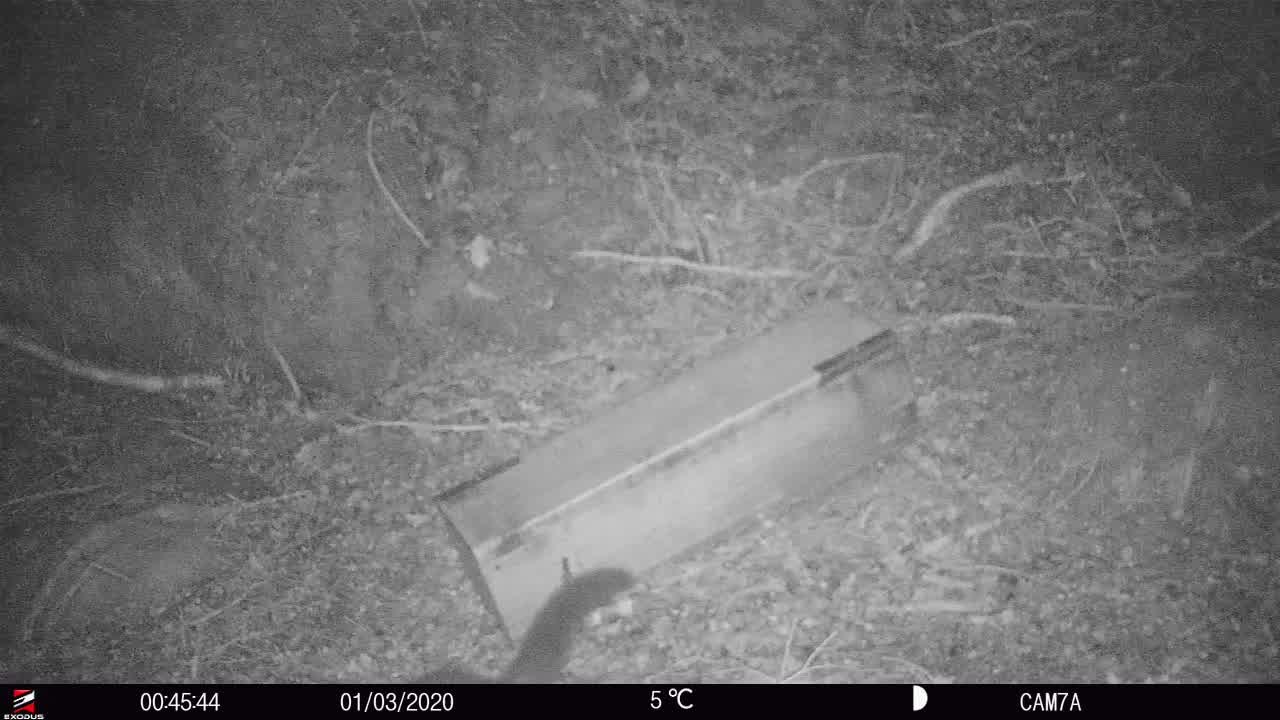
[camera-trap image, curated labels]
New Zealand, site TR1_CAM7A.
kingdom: Animalia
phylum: Chordata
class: Mammalia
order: Diprotodontia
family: Phalangeridae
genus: Trichosurus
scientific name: Trichosurus vulpecula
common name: common brushtail possum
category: possum